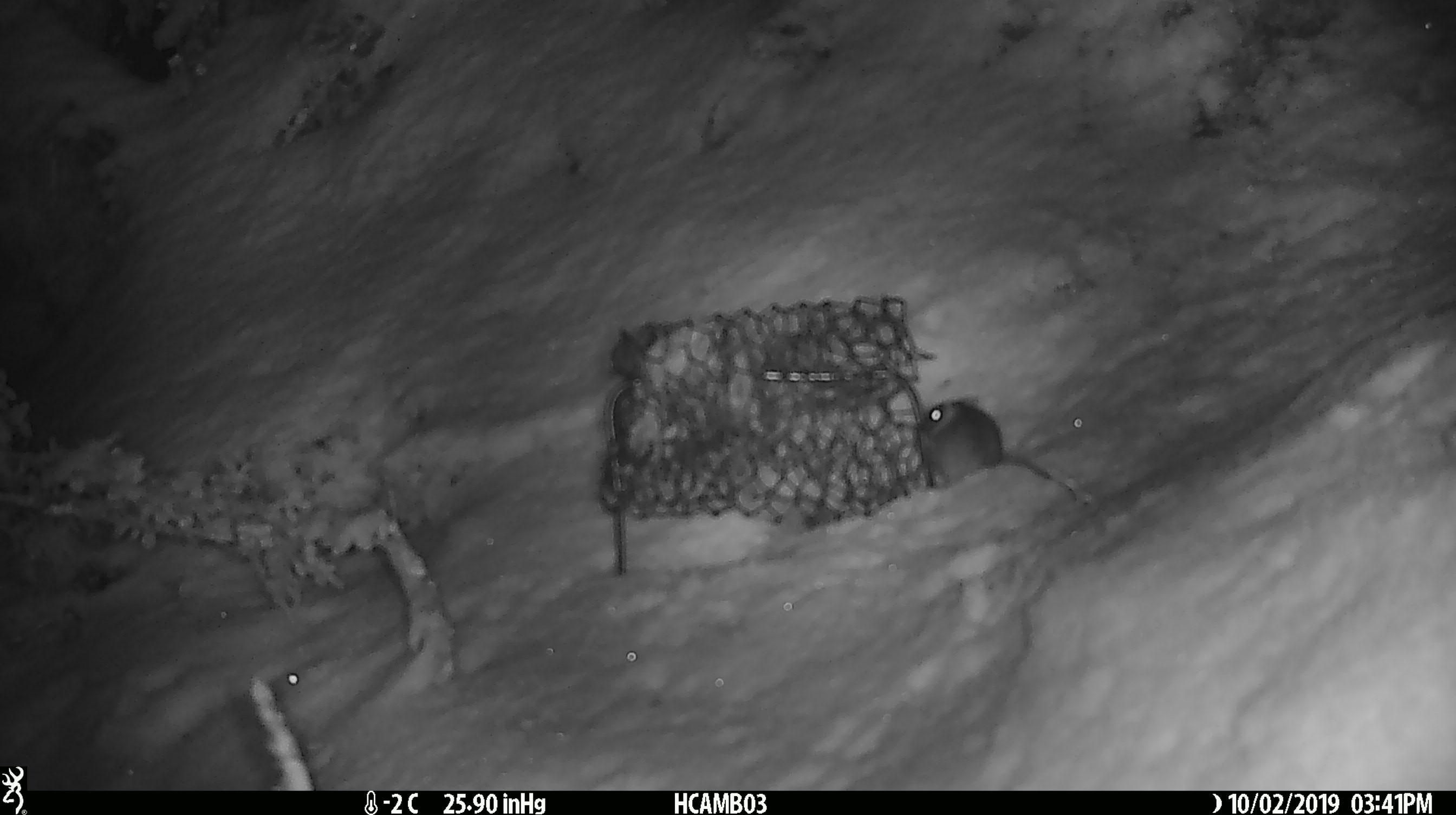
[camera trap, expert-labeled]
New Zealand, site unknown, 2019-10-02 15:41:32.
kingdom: Animalia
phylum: Chordata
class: Mammalia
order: Rodentia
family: Muridae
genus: Mus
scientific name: Mus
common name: mouse